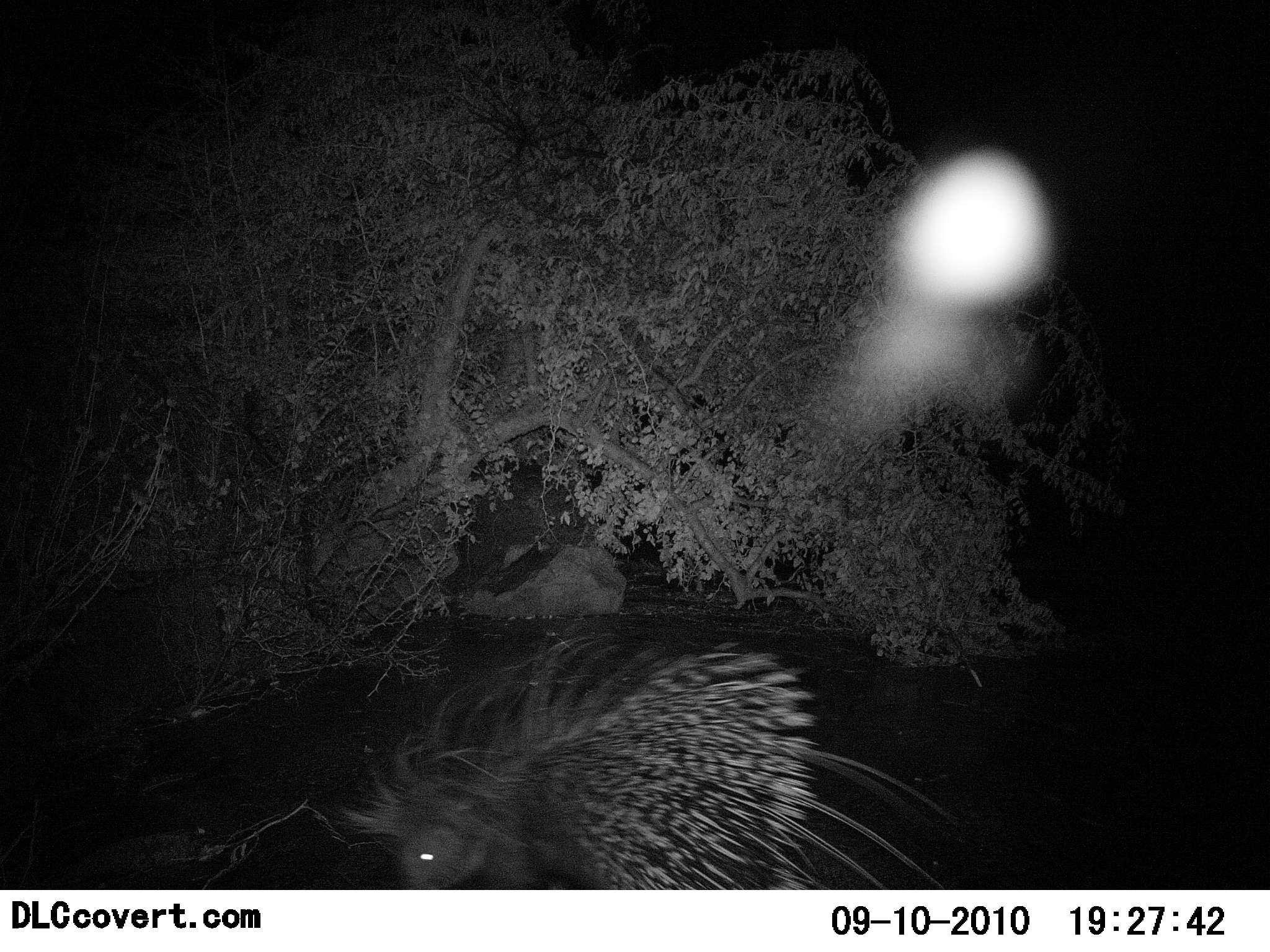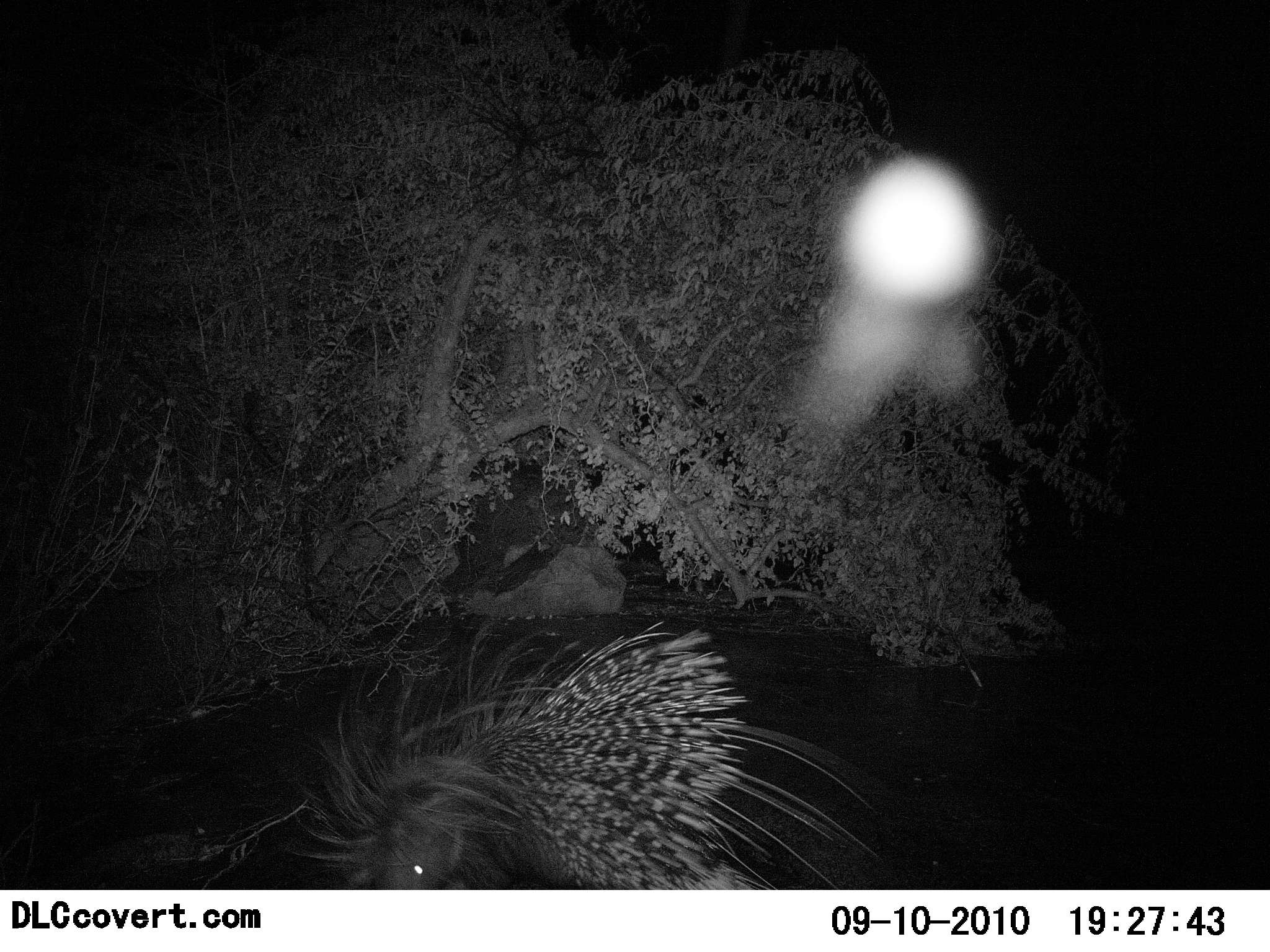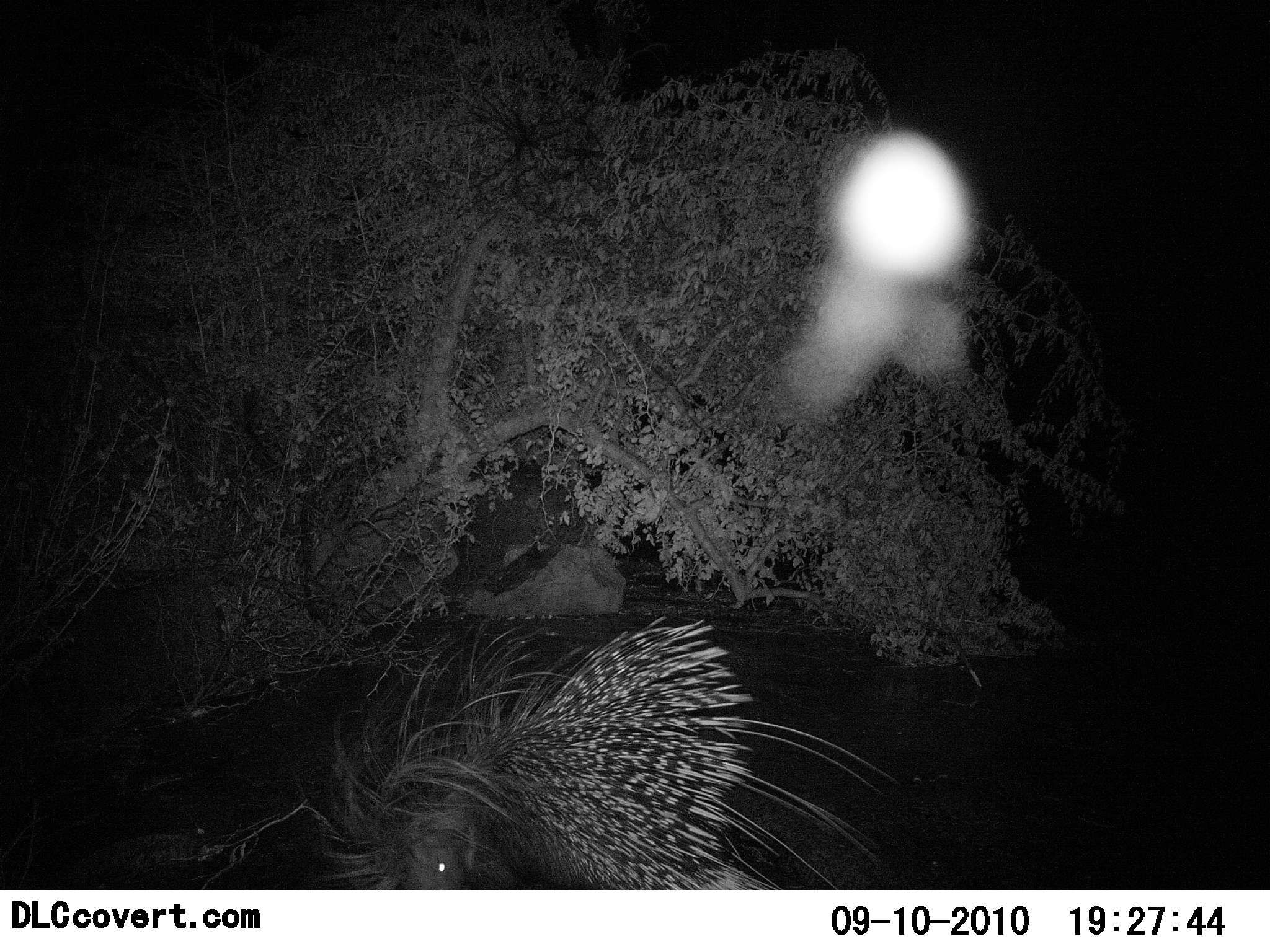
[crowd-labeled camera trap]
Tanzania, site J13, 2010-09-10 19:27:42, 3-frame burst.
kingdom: Animalia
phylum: Chordata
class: Mammalia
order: Rodentia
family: Hystricidae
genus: Hystrix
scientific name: Hystrix cristata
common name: crested porcupine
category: porcupine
Porcupine (crested porcupine) (Hystrix cristata), count 1. Behavior (volunteer vote fractions): standing 21%, resting 0%, moving 58%, interacting 0%. Young present (vote fraction): 0%. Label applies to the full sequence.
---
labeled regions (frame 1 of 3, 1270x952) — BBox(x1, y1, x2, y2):
animal: BBox(341, 610, 956, 891)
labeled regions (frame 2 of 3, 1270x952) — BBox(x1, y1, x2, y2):
animal: BBox(285, 601, 898, 891)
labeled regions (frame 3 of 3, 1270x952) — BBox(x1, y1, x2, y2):
animal: BBox(293, 603, 900, 890)